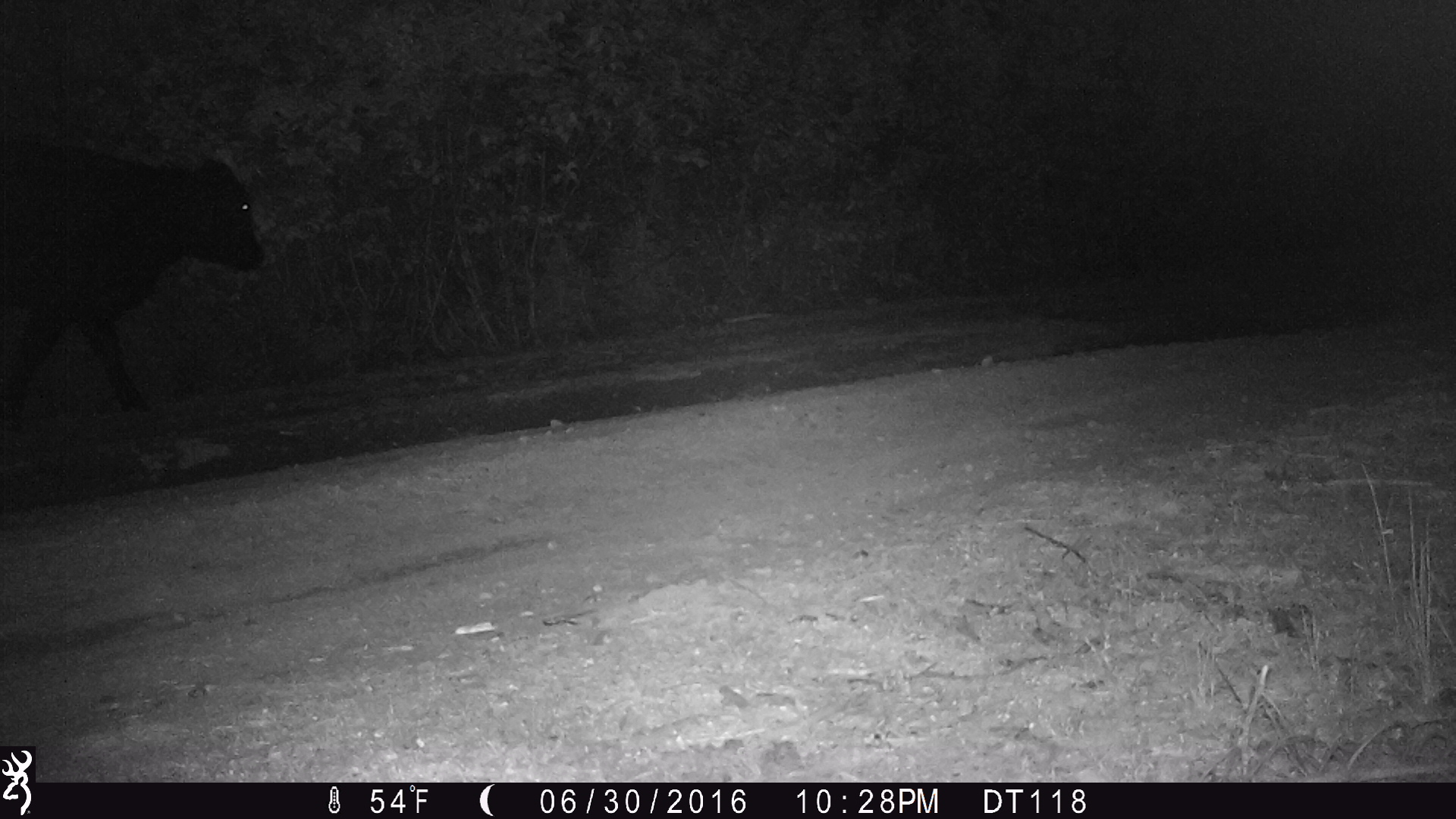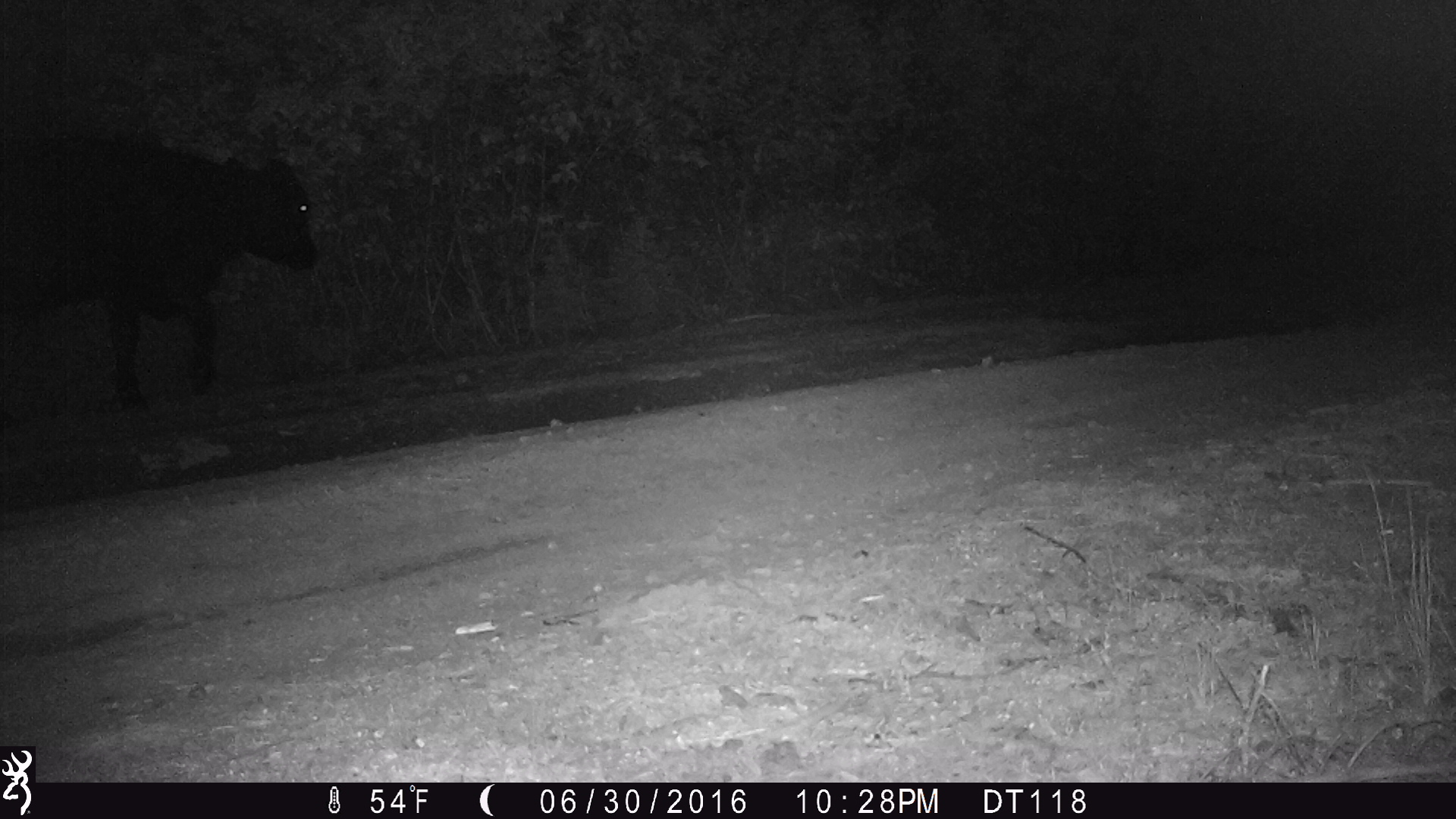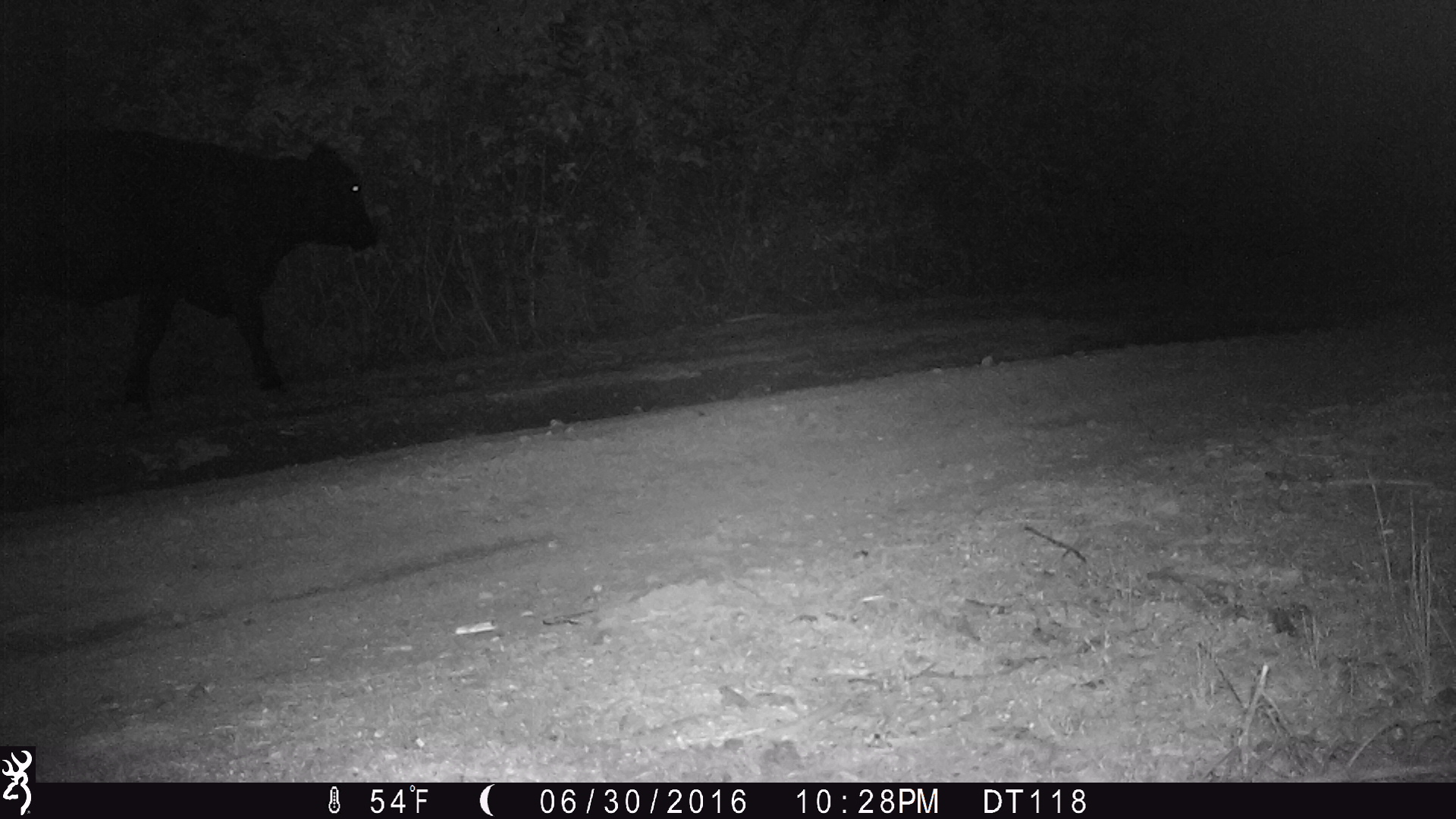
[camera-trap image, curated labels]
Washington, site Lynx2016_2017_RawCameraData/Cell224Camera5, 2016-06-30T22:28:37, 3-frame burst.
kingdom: Animalia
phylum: Chordata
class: Mammalia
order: Artiodactyla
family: Bovidae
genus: Bos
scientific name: Bos taurus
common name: domestic cattle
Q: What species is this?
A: Domestic cattle (Bos taurus).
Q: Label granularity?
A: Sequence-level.